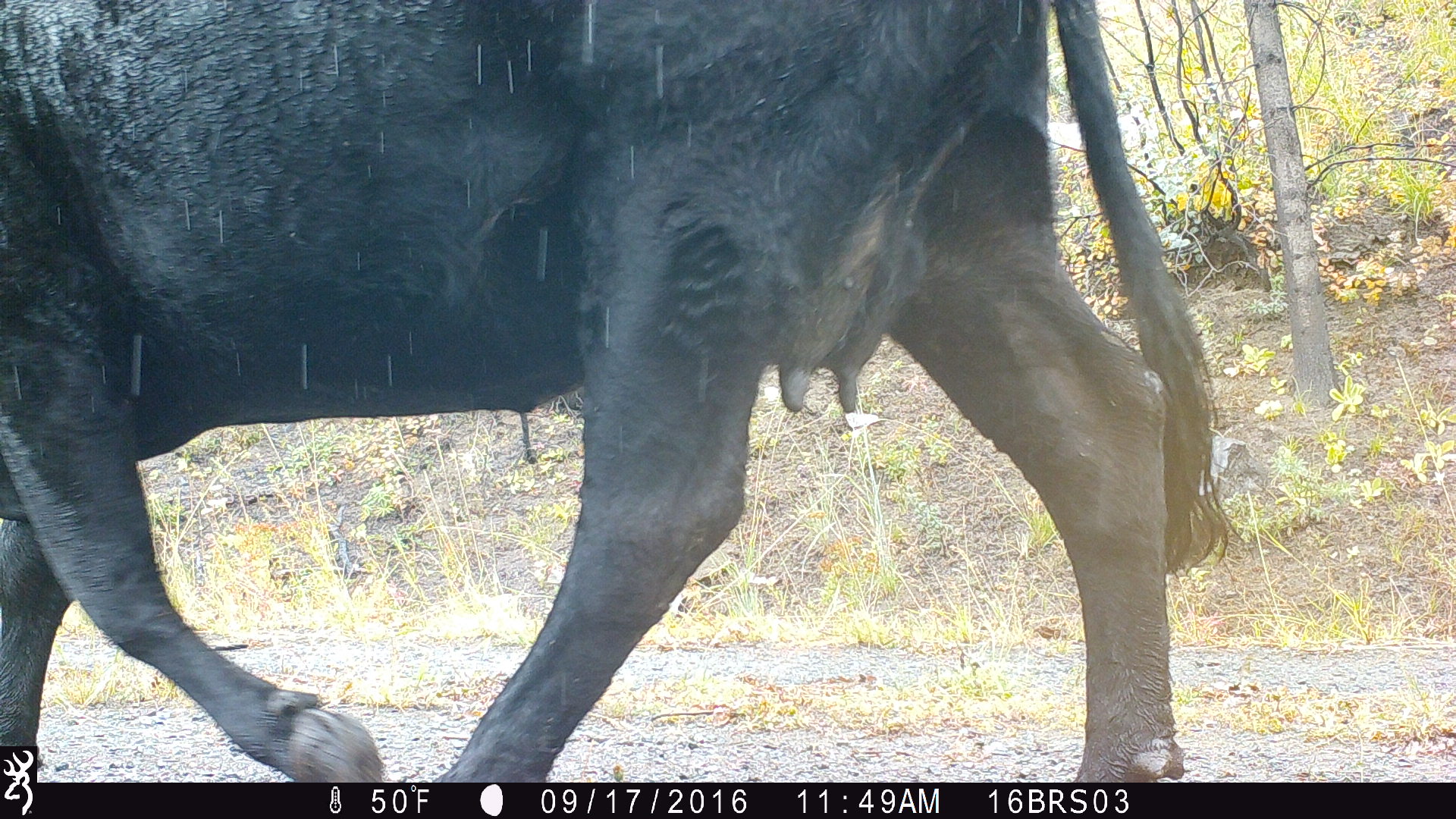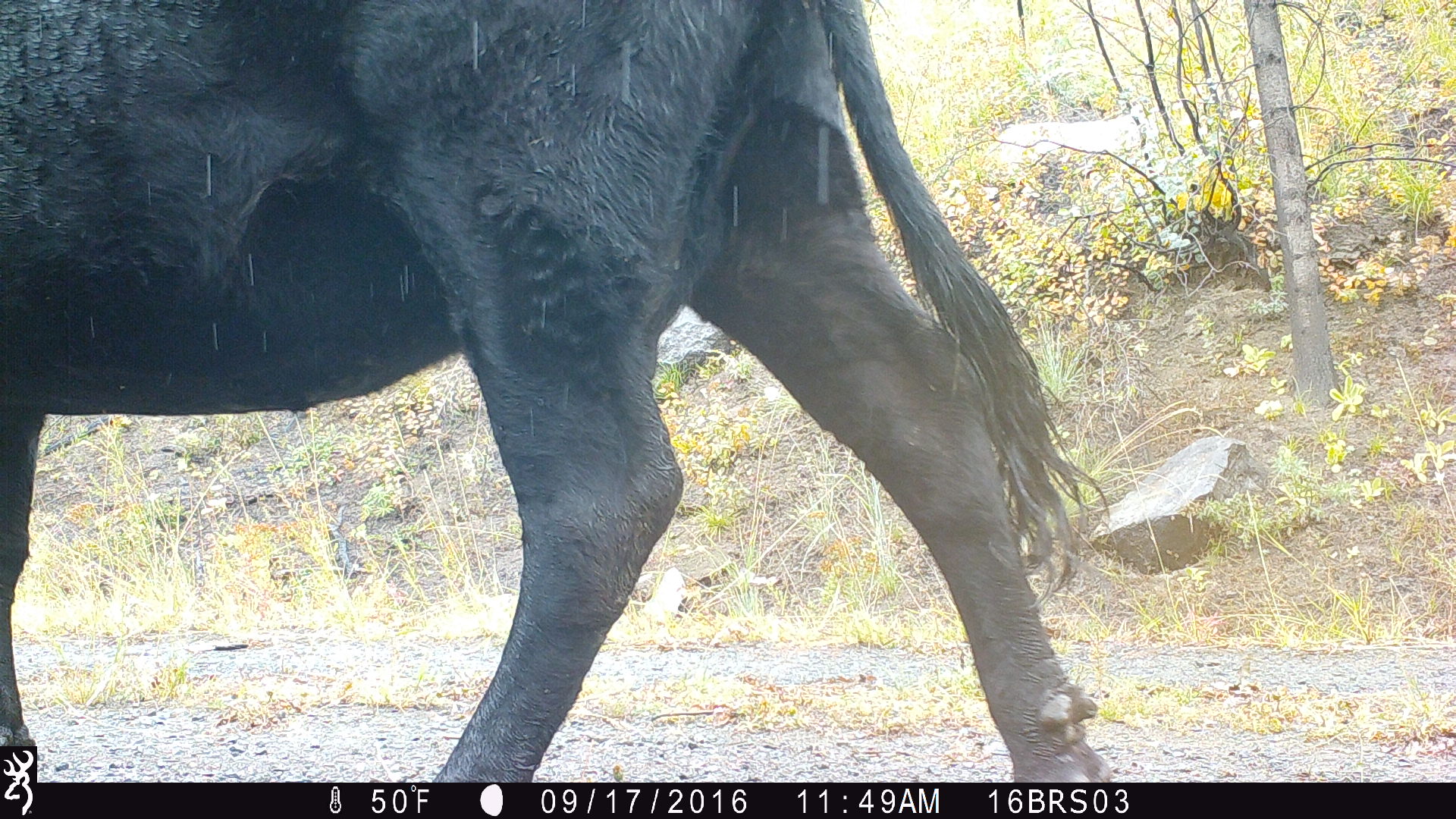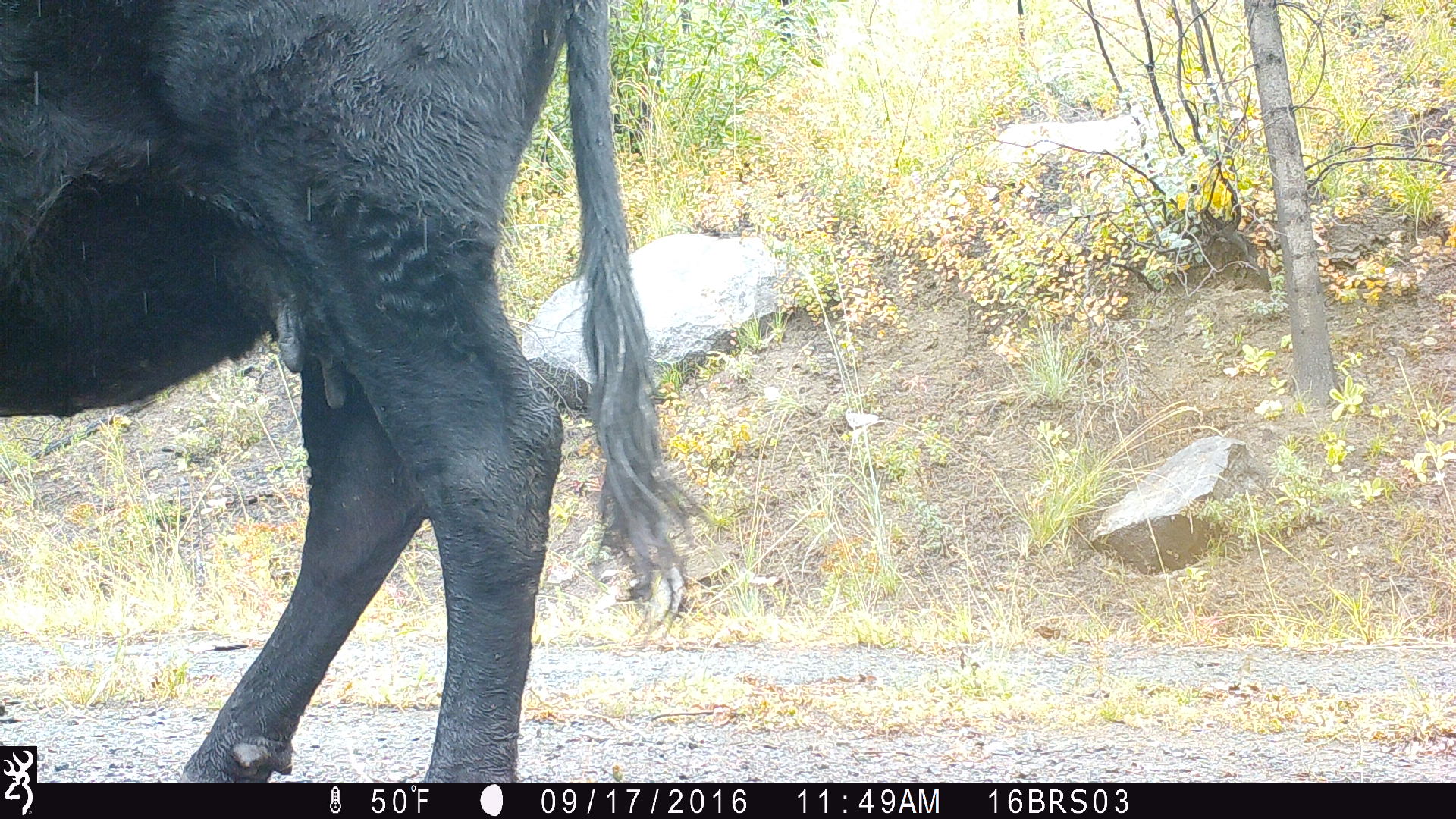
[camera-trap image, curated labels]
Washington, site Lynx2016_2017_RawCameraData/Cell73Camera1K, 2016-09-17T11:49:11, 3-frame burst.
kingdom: Animalia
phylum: Chordata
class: Mammalia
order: Artiodactyla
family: Bovidae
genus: Bos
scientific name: Bos taurus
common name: domestic cattle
Domestic cattle (Bos taurus). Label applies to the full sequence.